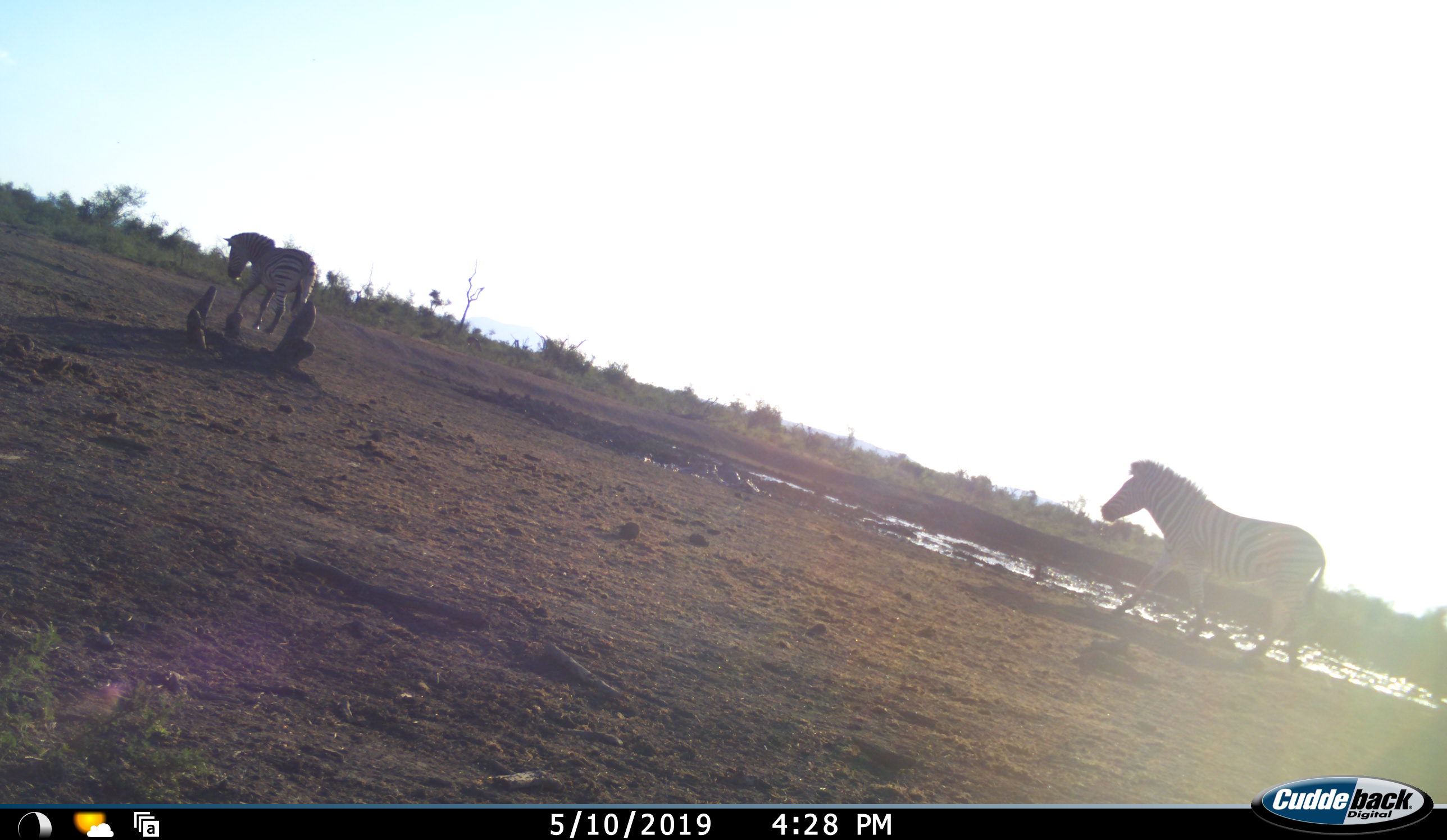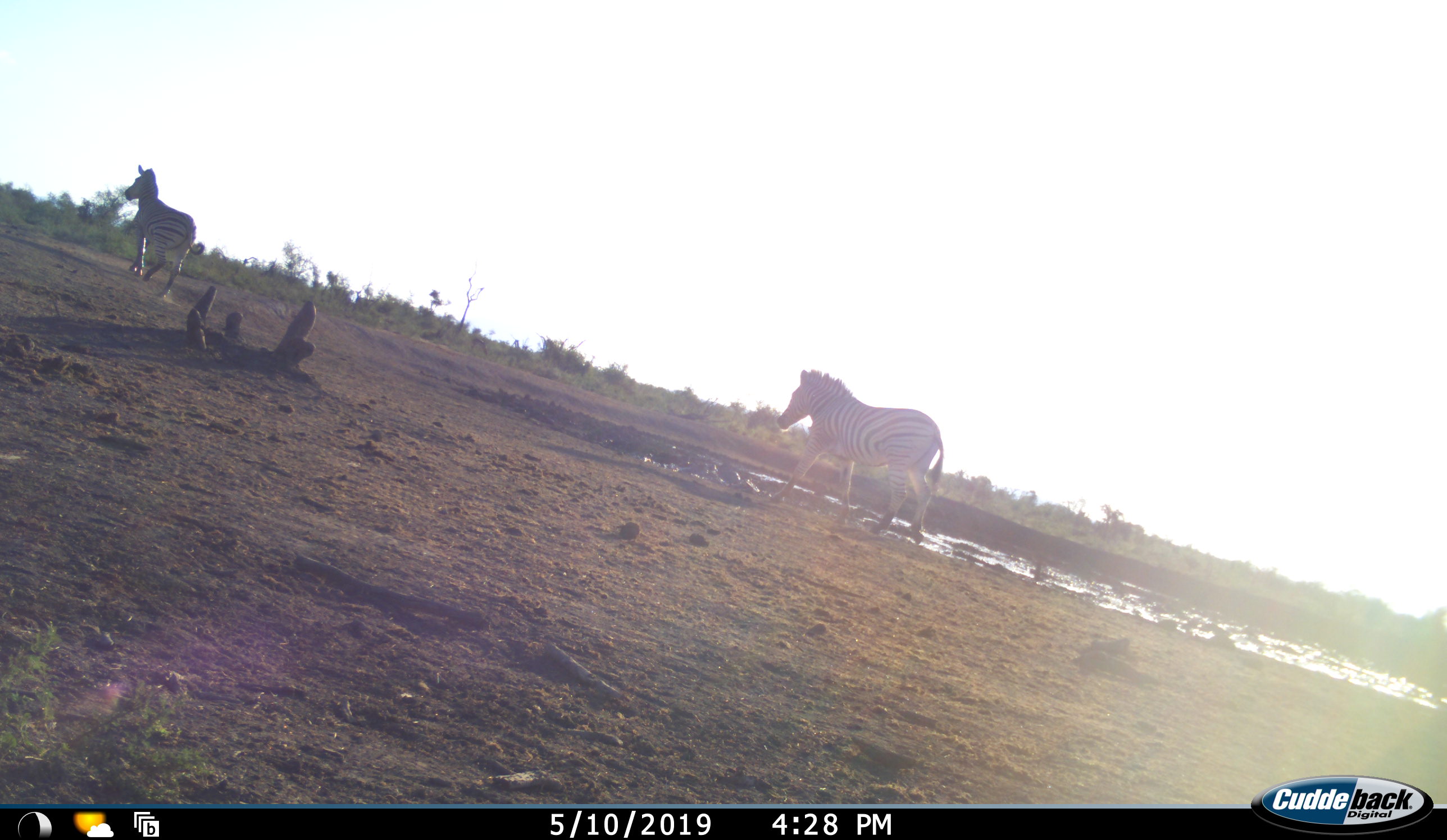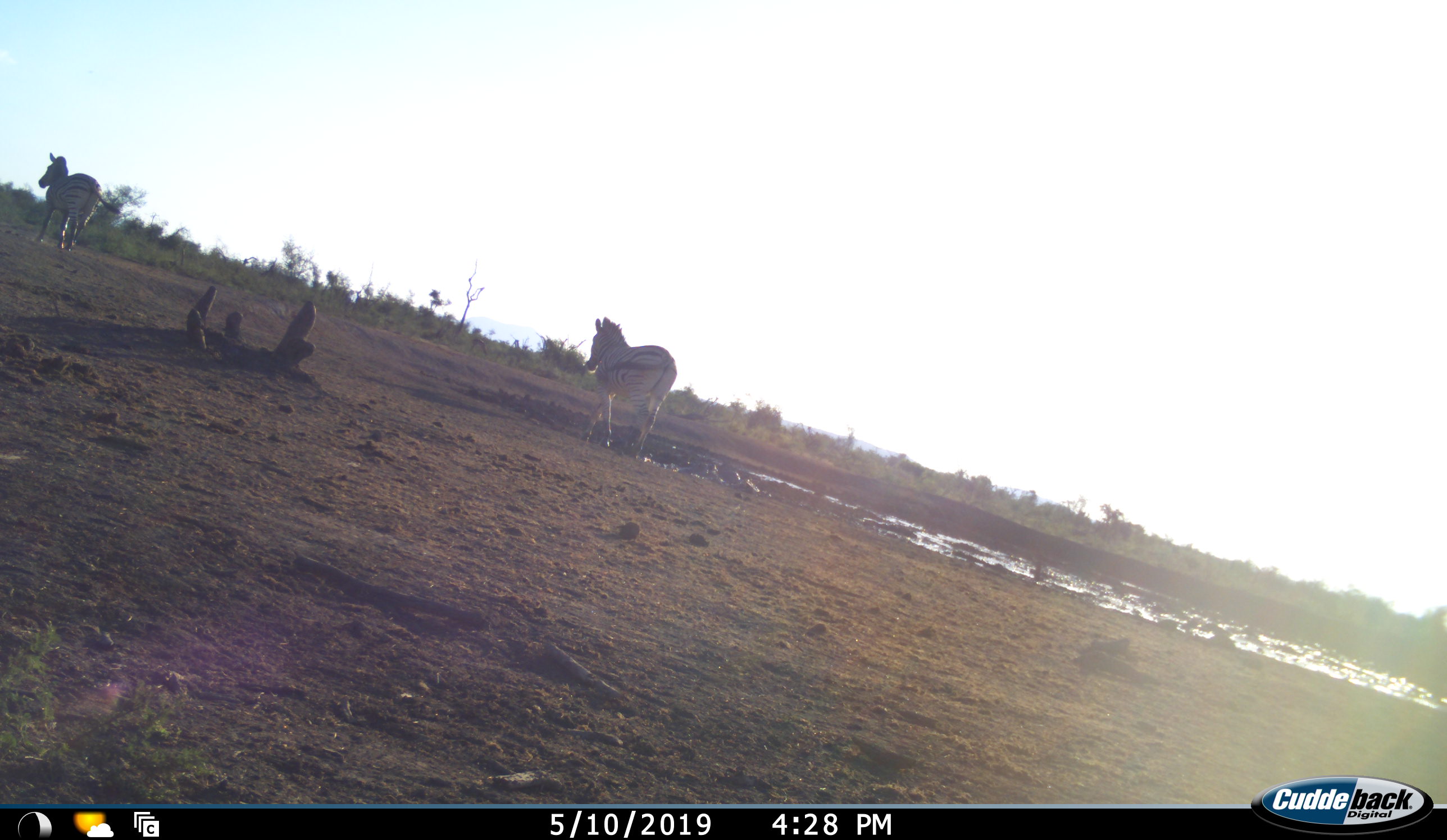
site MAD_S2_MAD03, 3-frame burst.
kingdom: Animalia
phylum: Chordata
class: Mammalia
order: Perissodactyla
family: Equidae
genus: Equus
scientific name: Equus quagga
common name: plains zebra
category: zebraplains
Zebraplains (plains zebra) (Equus quagga), count 2. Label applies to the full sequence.